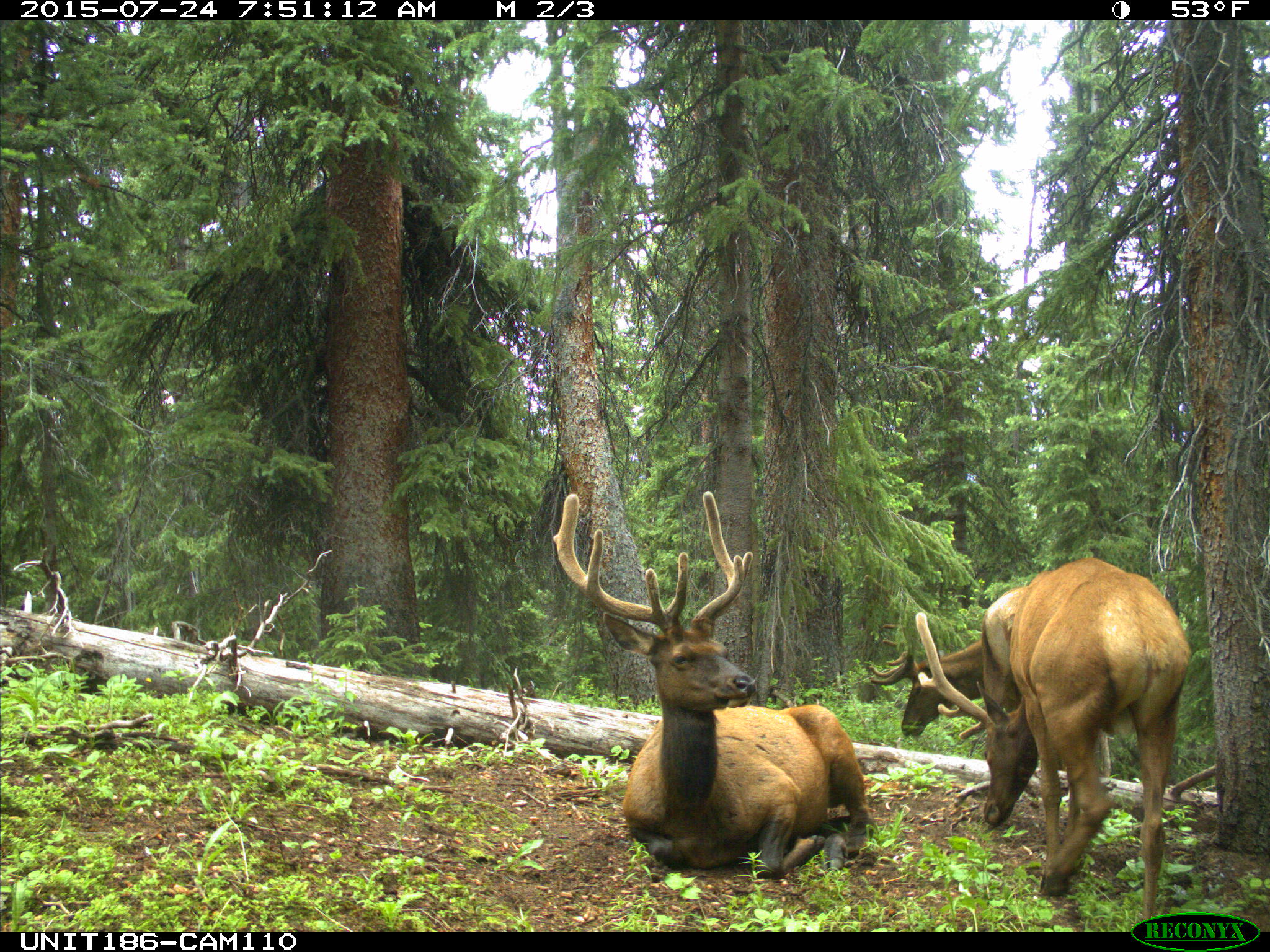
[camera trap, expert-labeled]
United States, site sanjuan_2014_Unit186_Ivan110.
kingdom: Animalia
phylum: Chordata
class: Mammalia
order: Artiodactyla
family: Cervidae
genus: Cervus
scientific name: Cervus elaphus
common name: red deer